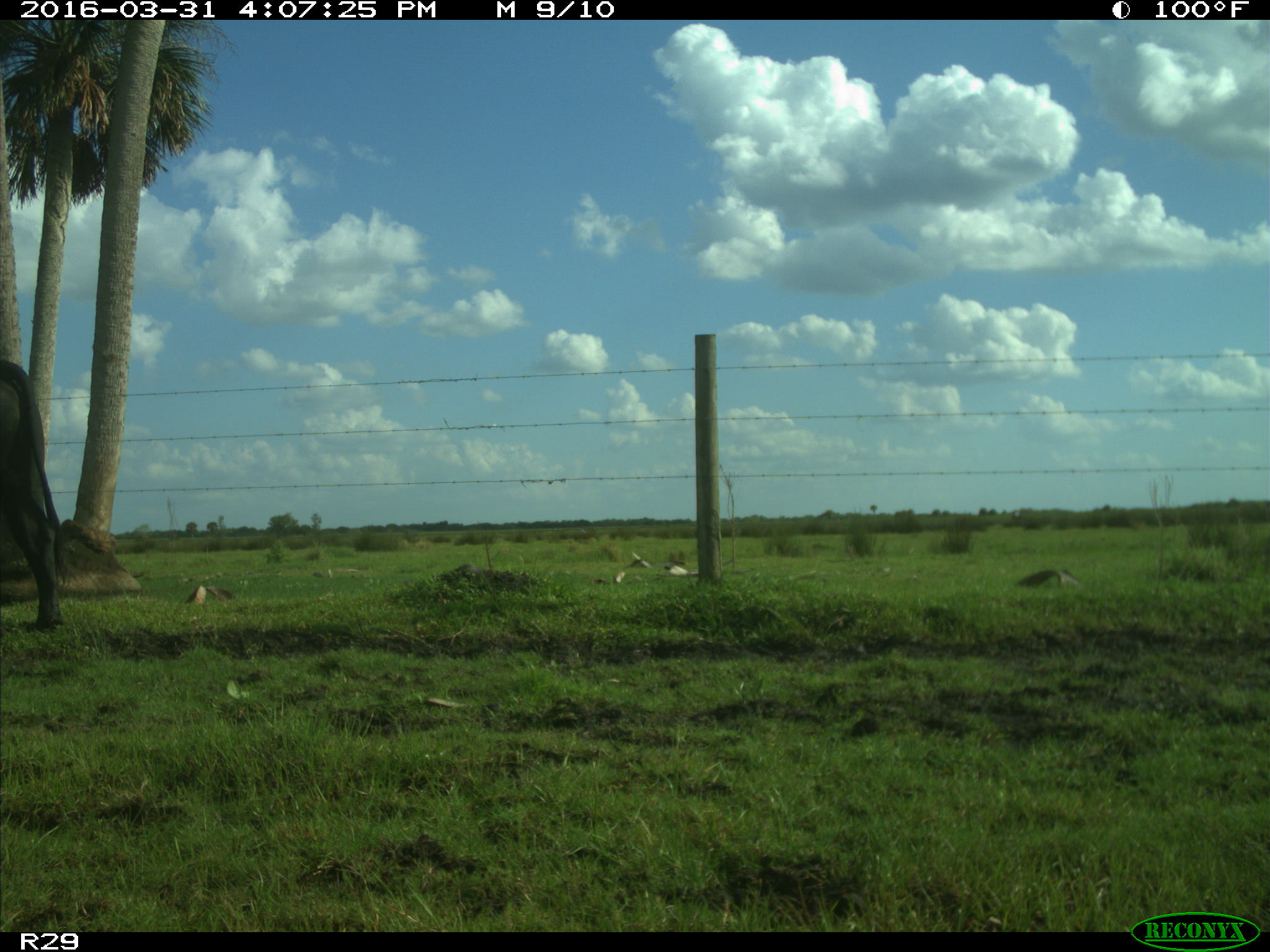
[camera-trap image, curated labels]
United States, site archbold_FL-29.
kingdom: Animalia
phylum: Chordata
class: Mammalia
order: Artiodactyla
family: Bovidae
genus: Bos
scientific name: Bos taurus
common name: domestic cow